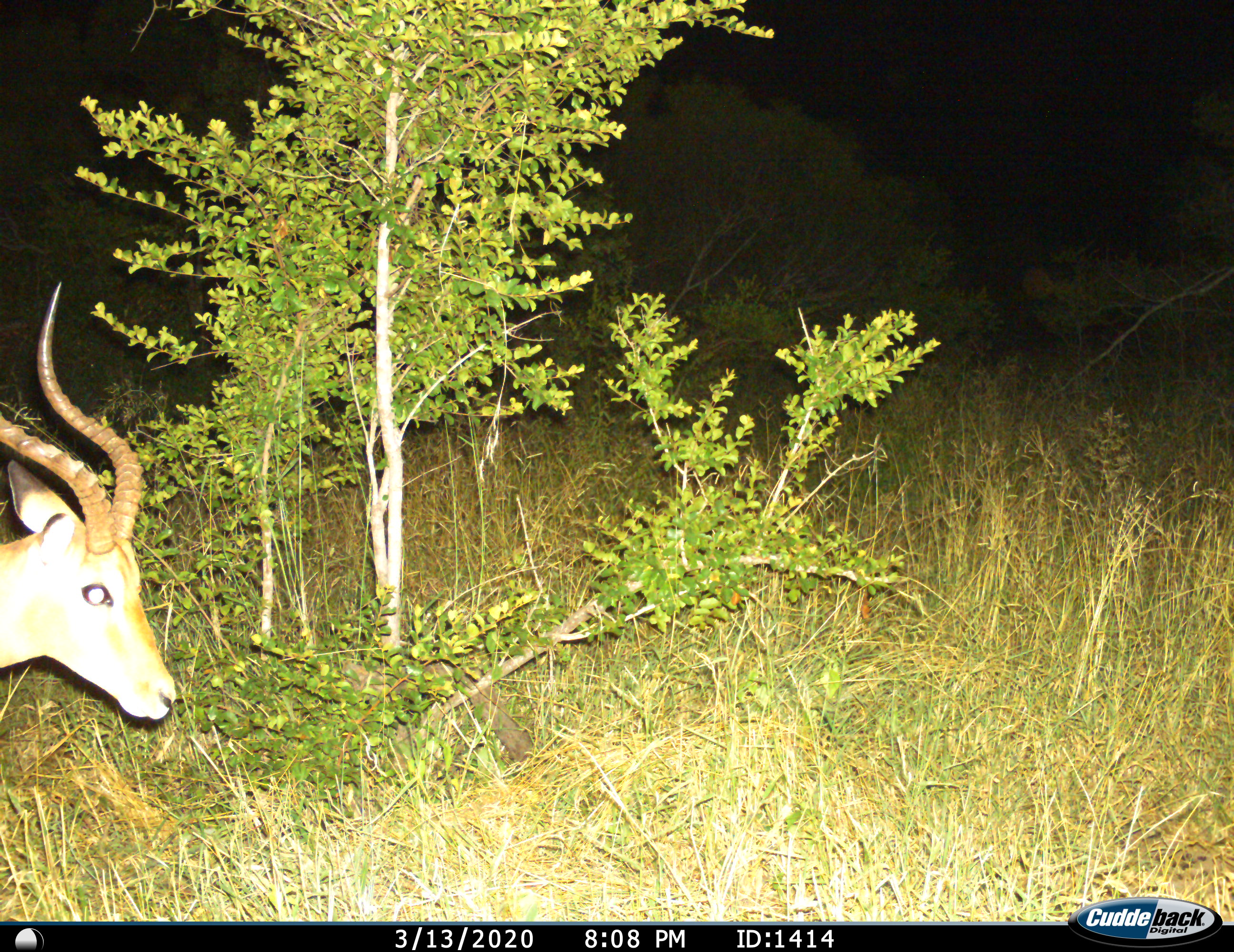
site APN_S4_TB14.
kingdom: Animalia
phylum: Chordata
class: Mammalia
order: Artiodactyla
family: Bovidae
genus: Aepyceros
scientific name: Aepyceros melampus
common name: impala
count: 1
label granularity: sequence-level